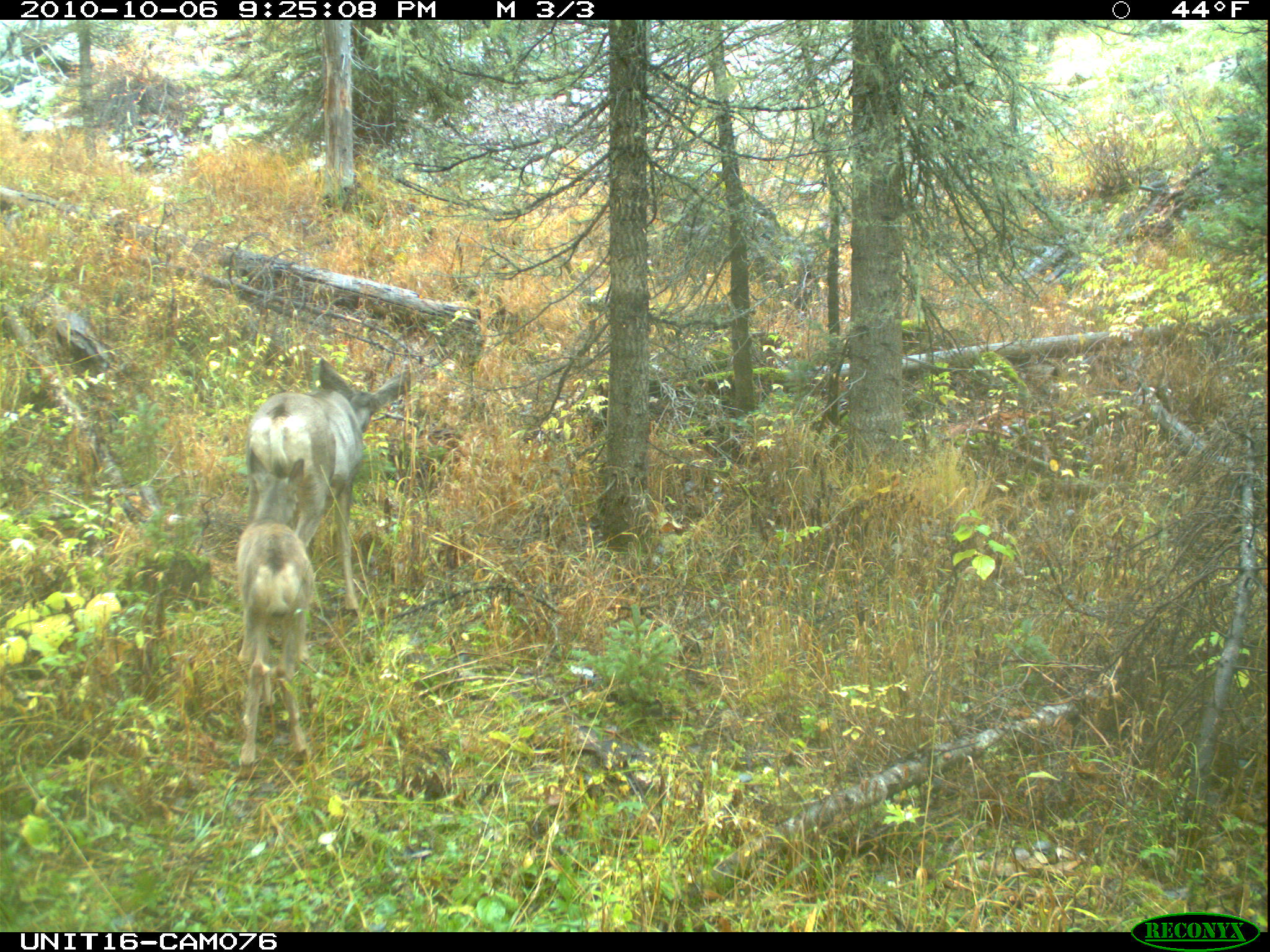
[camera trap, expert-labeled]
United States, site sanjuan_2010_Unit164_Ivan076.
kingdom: Animalia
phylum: Chordata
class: Mammalia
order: Artiodactyla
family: Cervidae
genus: Odocoileus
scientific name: Odocoileus hemionus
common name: mule deer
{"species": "Odocoileus hemionus (mule deer)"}